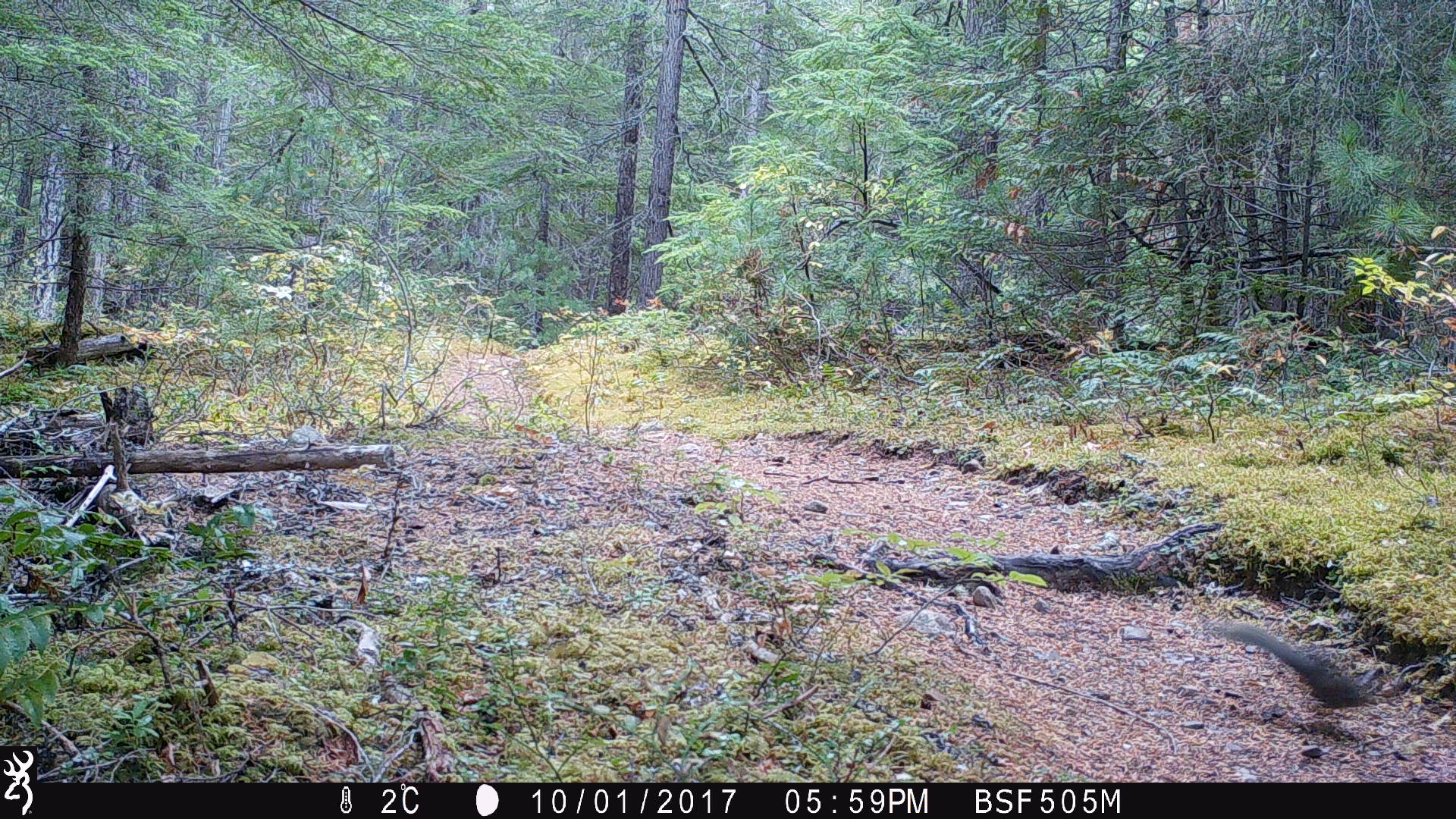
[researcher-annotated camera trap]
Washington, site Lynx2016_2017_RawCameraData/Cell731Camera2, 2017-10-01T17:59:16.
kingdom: Animalia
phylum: Chordata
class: Mammalia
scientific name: Mammalia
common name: small mammal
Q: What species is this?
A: Small mammal (Mammalia).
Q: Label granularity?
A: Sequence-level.